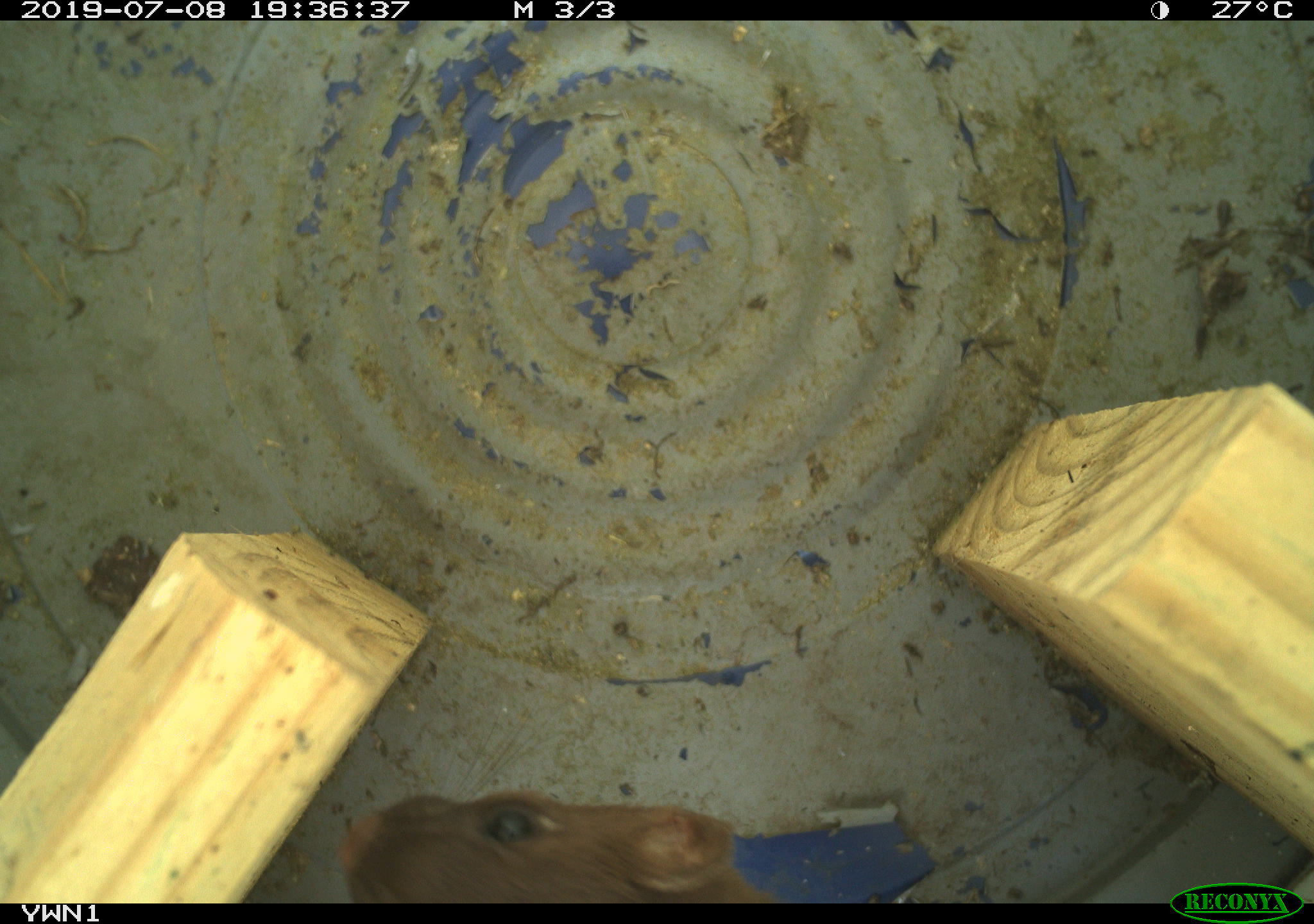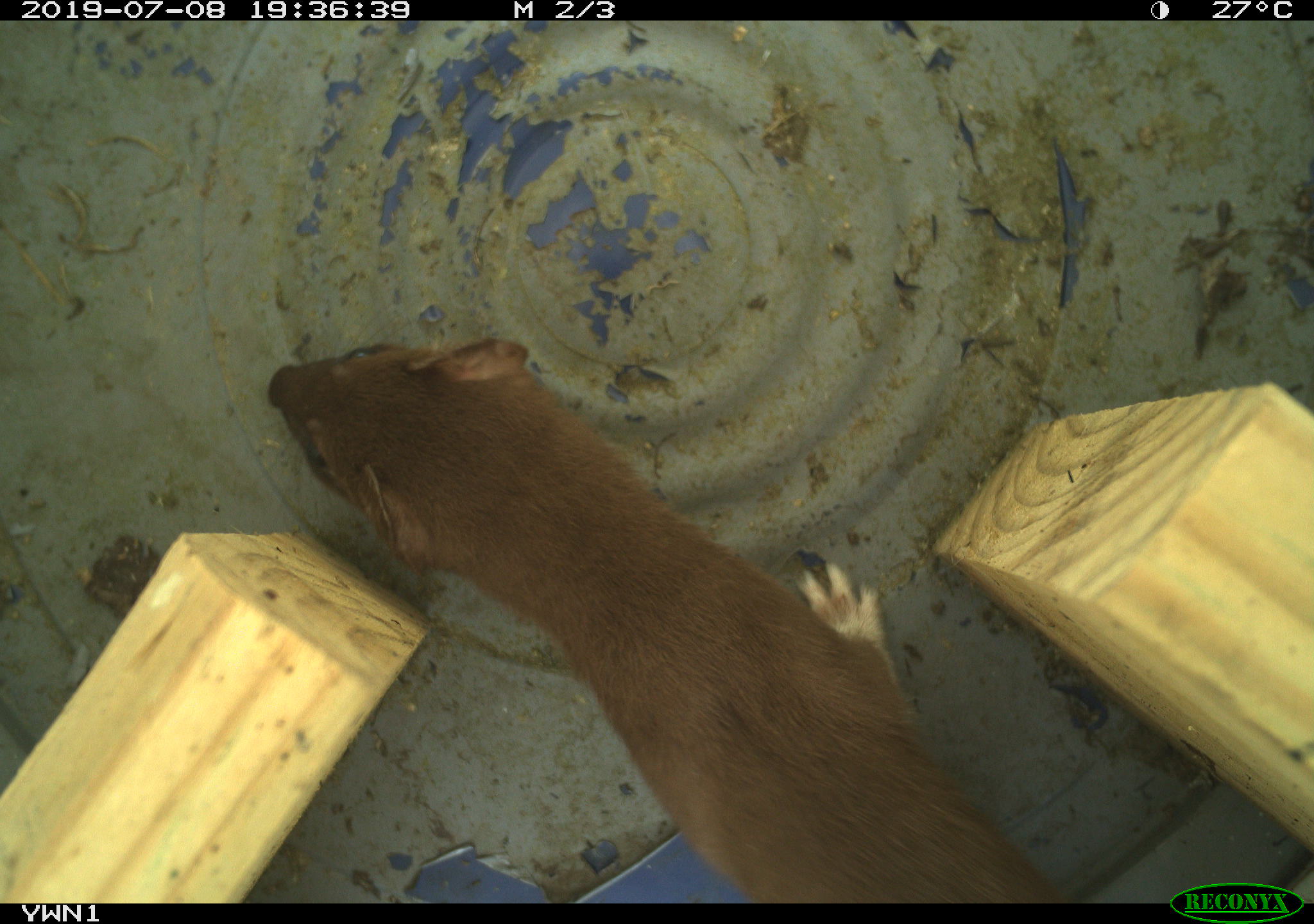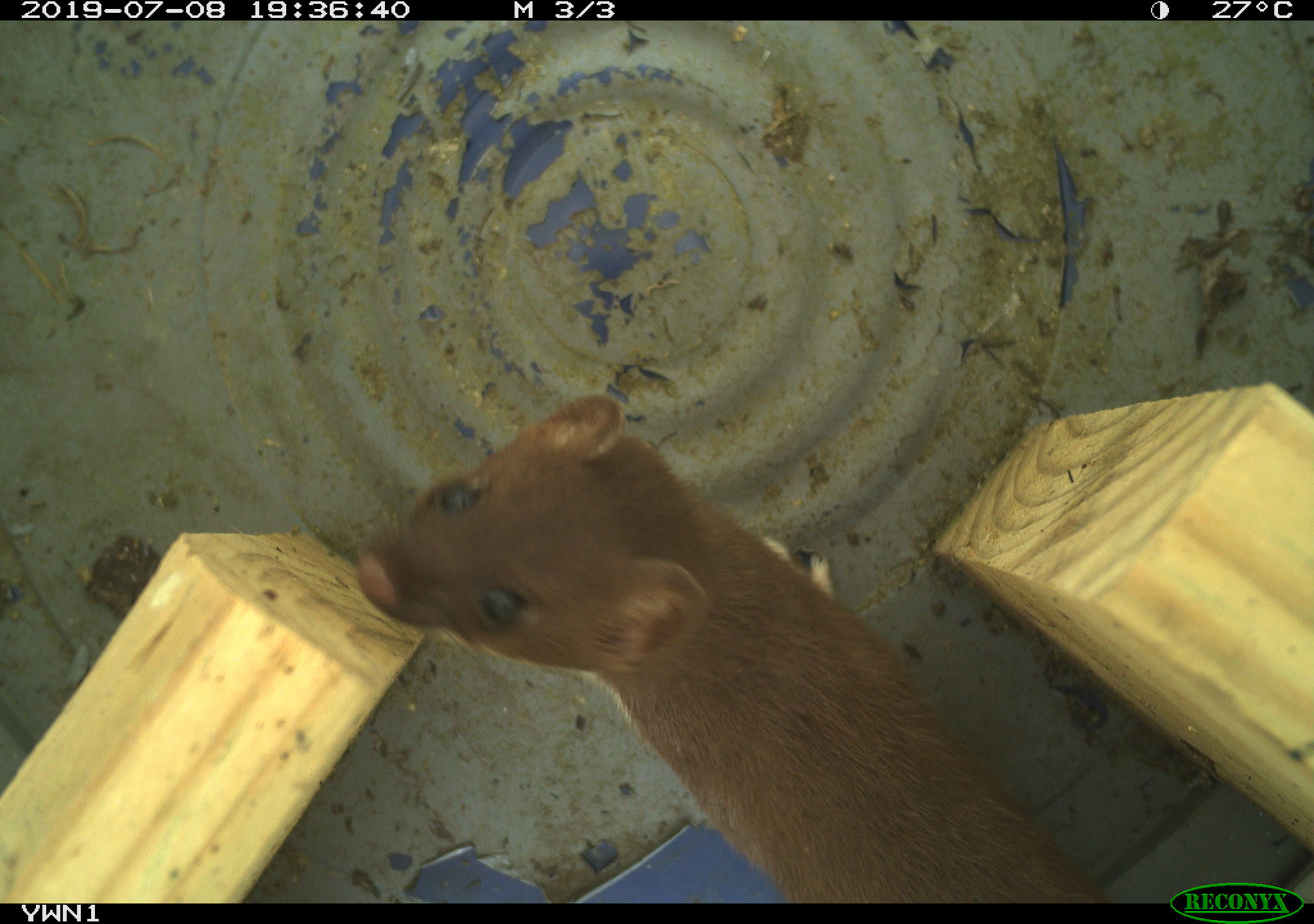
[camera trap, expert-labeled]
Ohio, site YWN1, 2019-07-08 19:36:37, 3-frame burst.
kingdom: Animalia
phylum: Chordata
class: Mammalia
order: Carnivora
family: Mustelidae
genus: Neogale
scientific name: Neogale frenata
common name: long-tailed weasel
Long-tailed weasel (Neogale frenata).